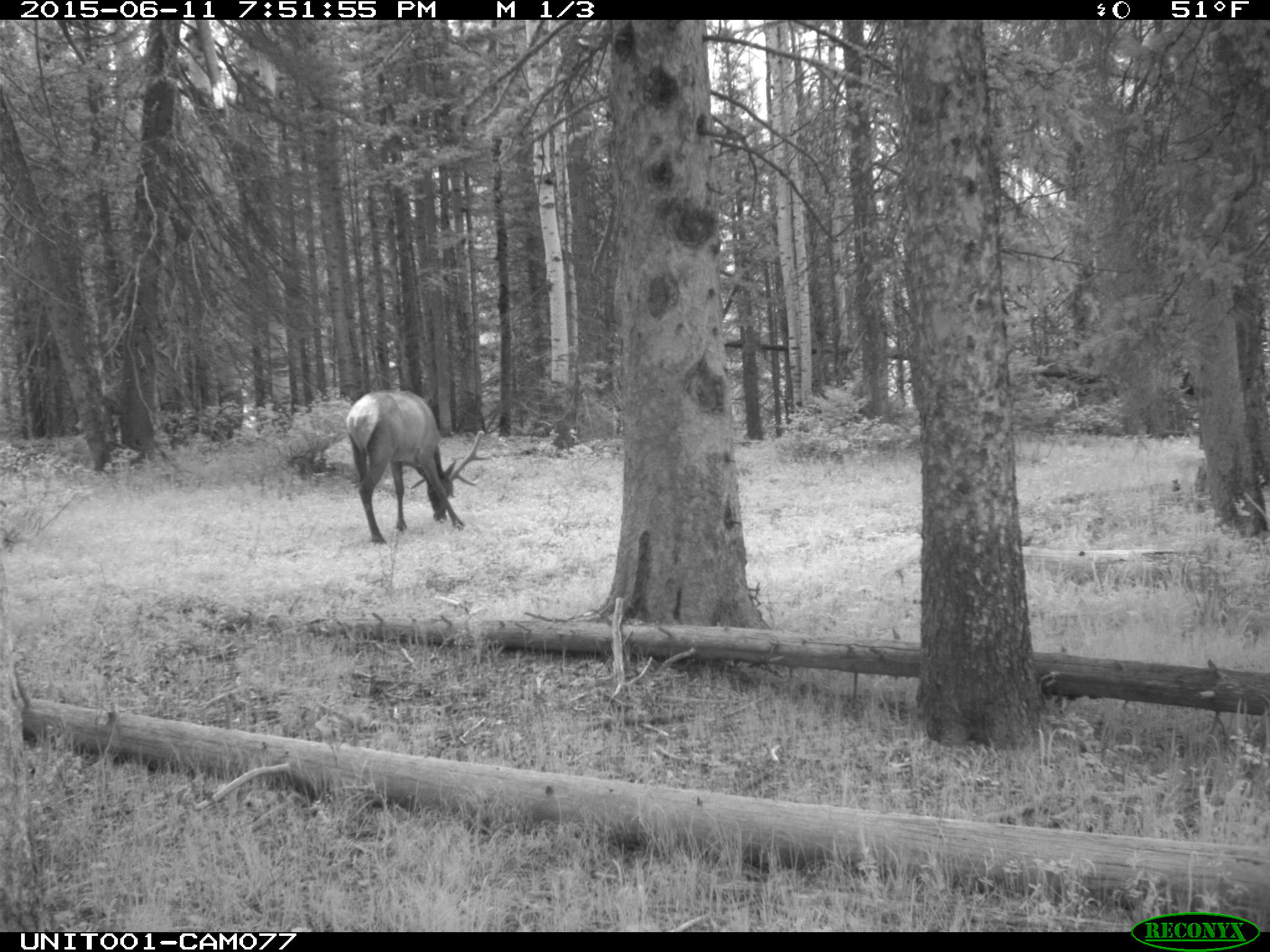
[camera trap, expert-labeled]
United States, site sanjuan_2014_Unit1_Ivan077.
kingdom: Animalia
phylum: Chordata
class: Mammalia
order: Artiodactyla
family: Cervidae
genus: Cervus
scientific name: Cervus elaphus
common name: red deer